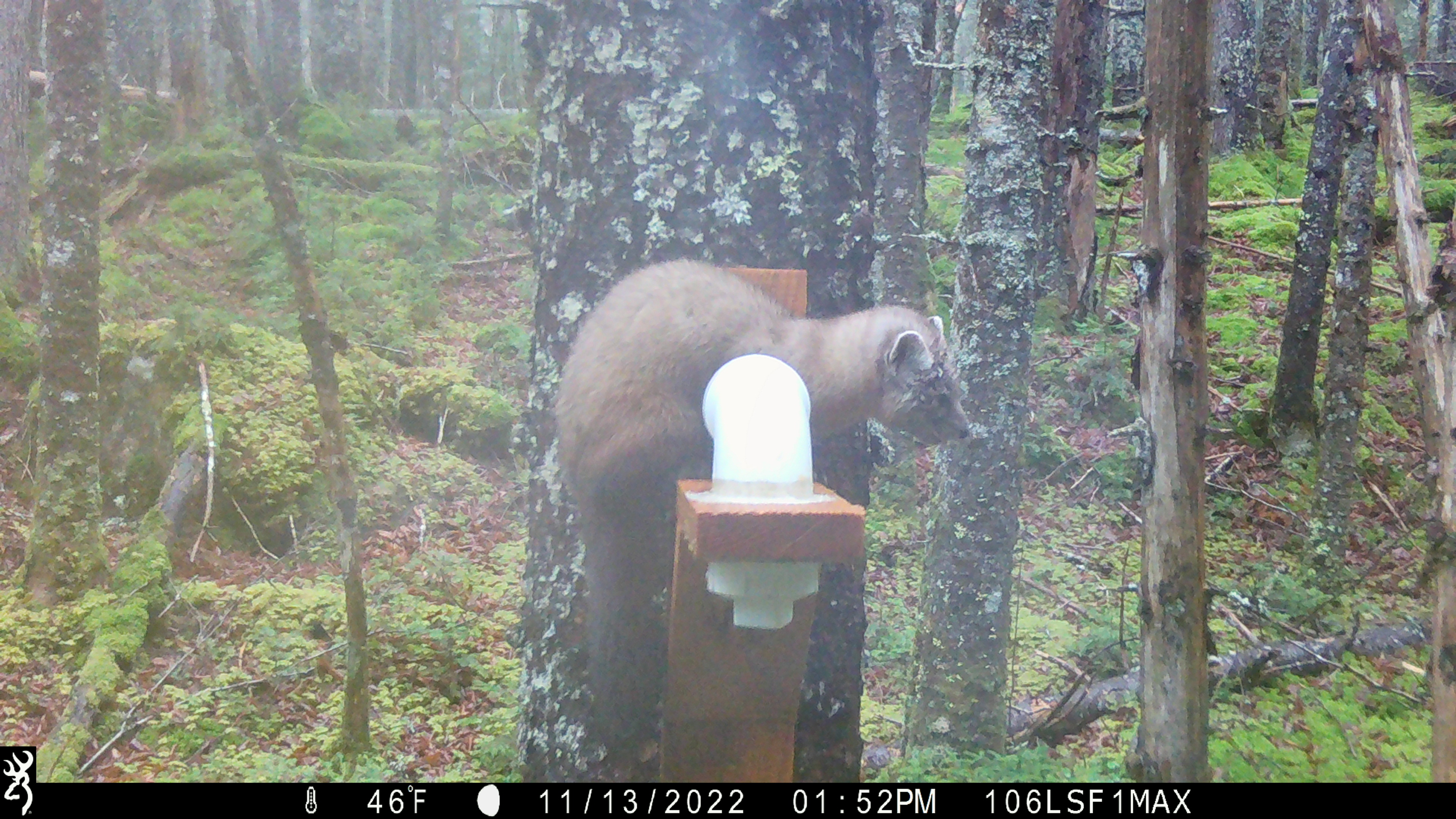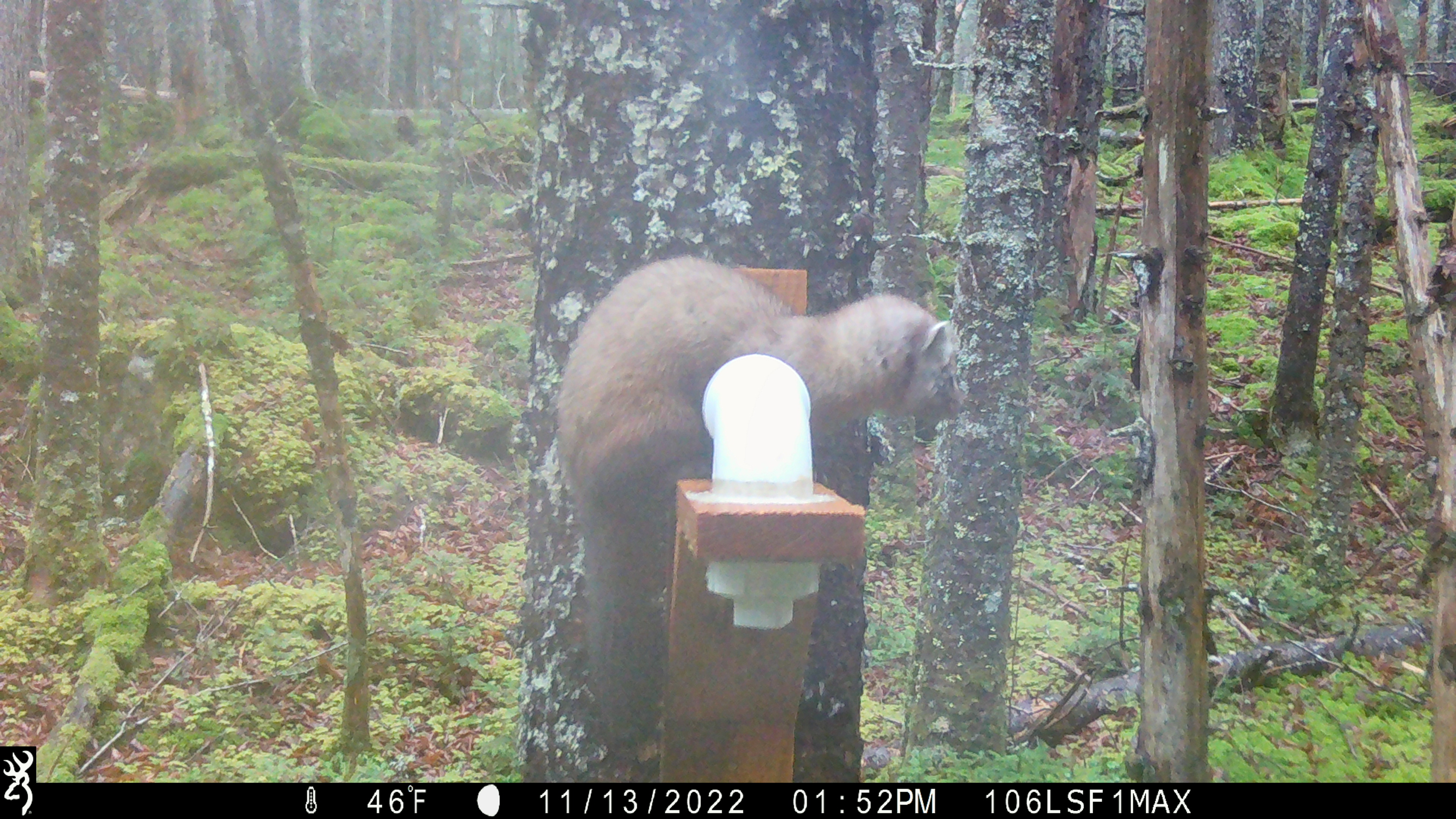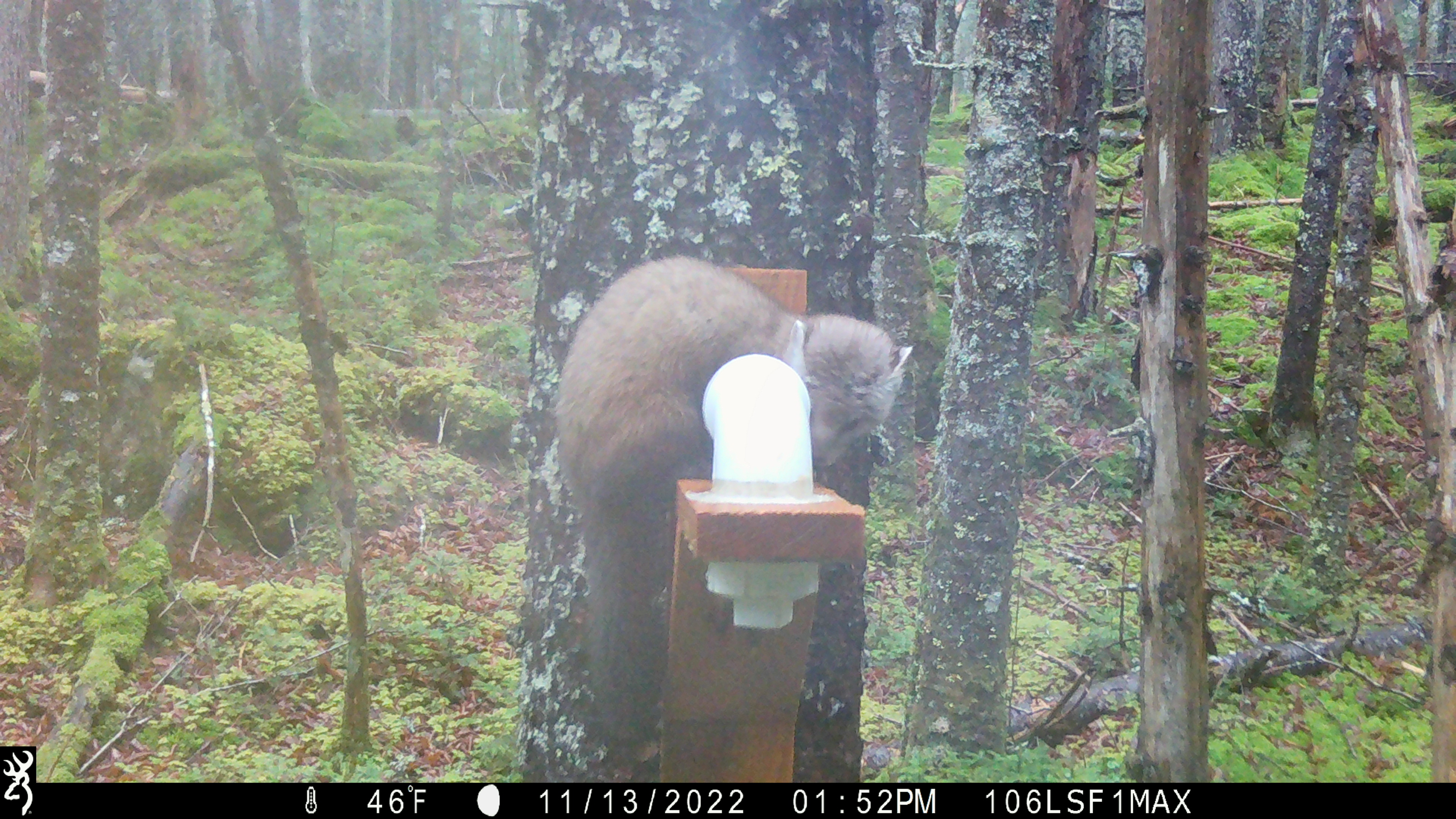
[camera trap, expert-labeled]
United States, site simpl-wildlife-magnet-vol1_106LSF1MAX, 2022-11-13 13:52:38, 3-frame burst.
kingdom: Animalia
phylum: Chordata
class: Mammalia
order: Carnivora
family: Mustelidae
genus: Martes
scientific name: Martes americana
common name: american marten